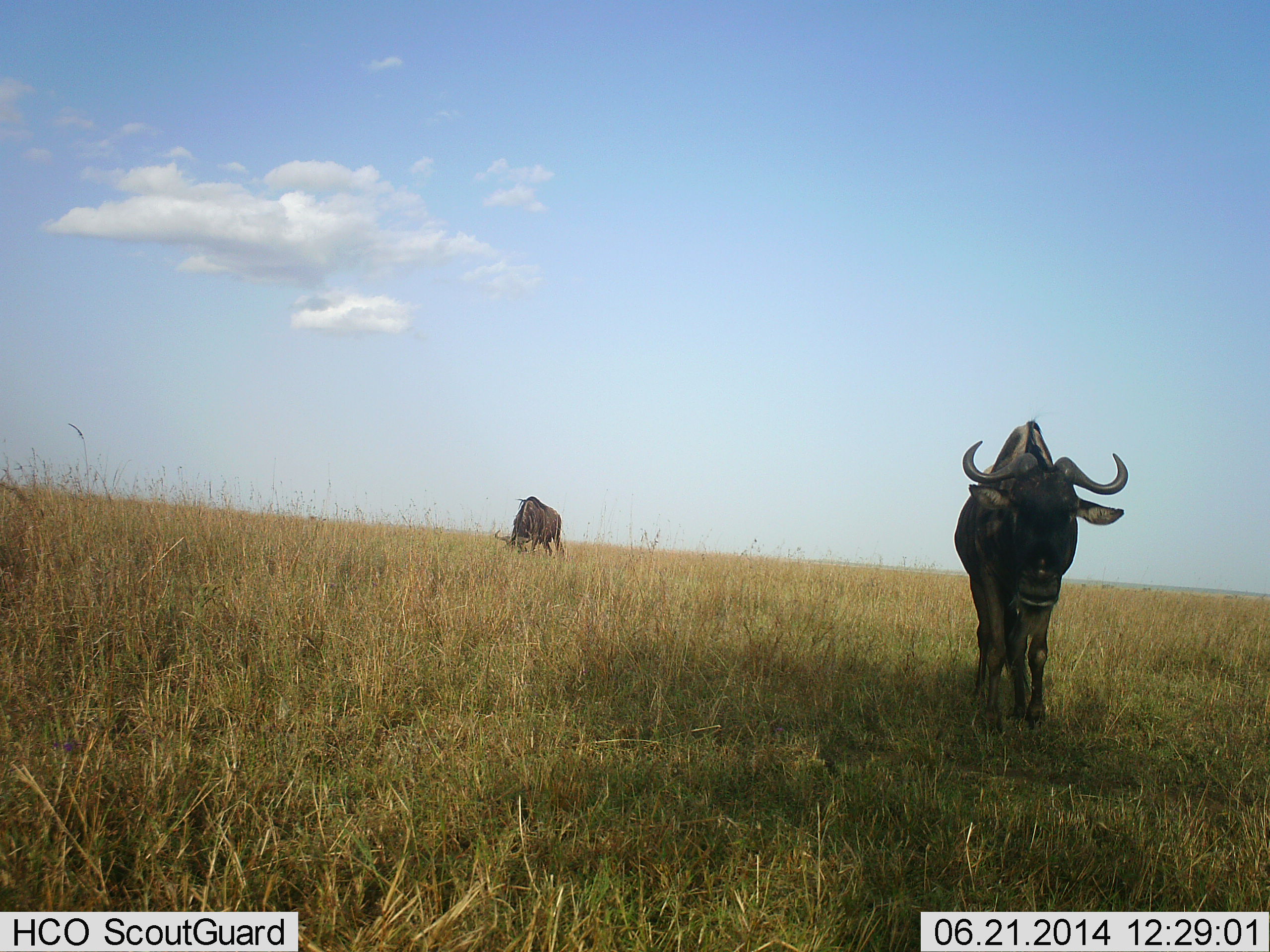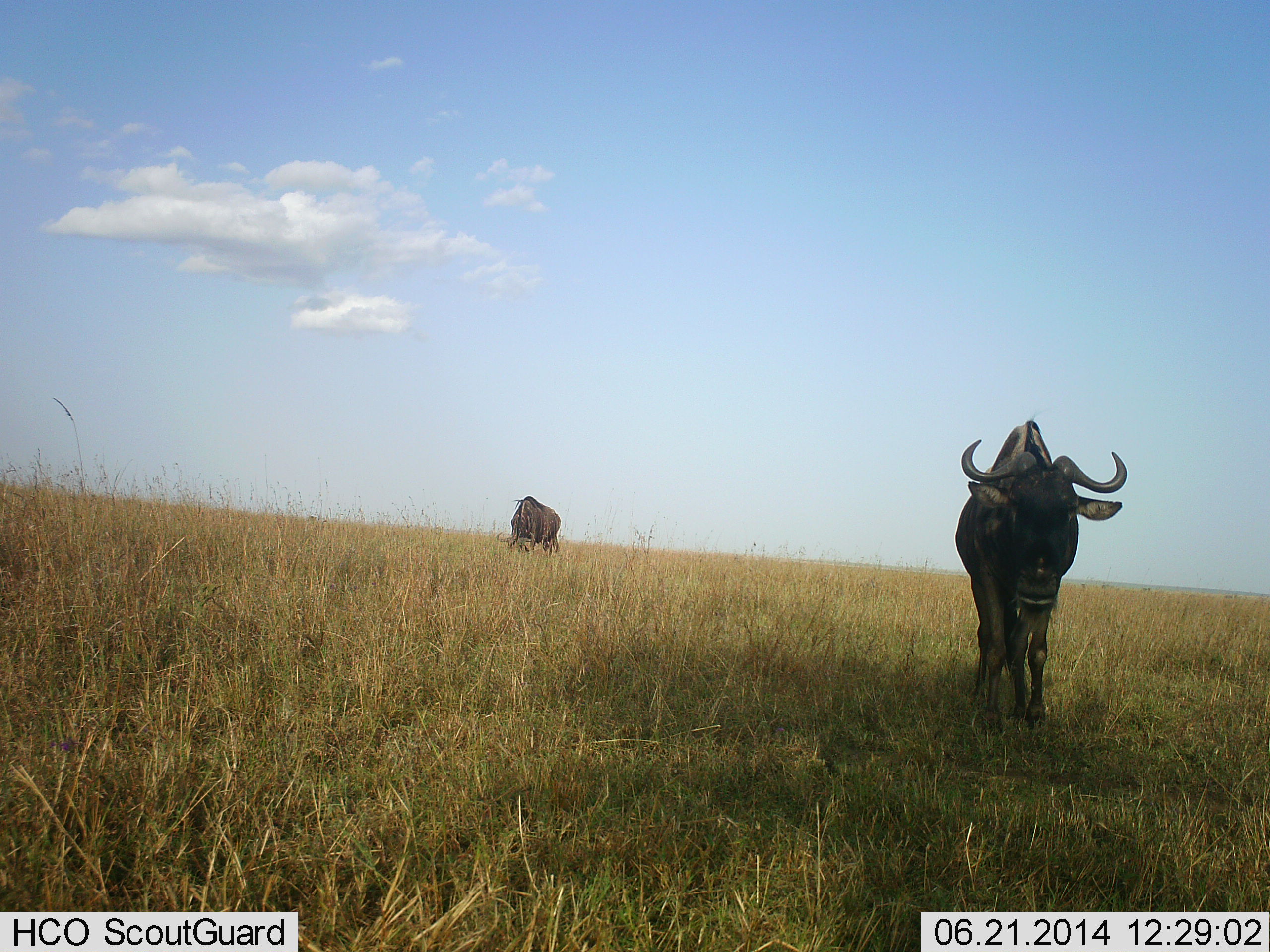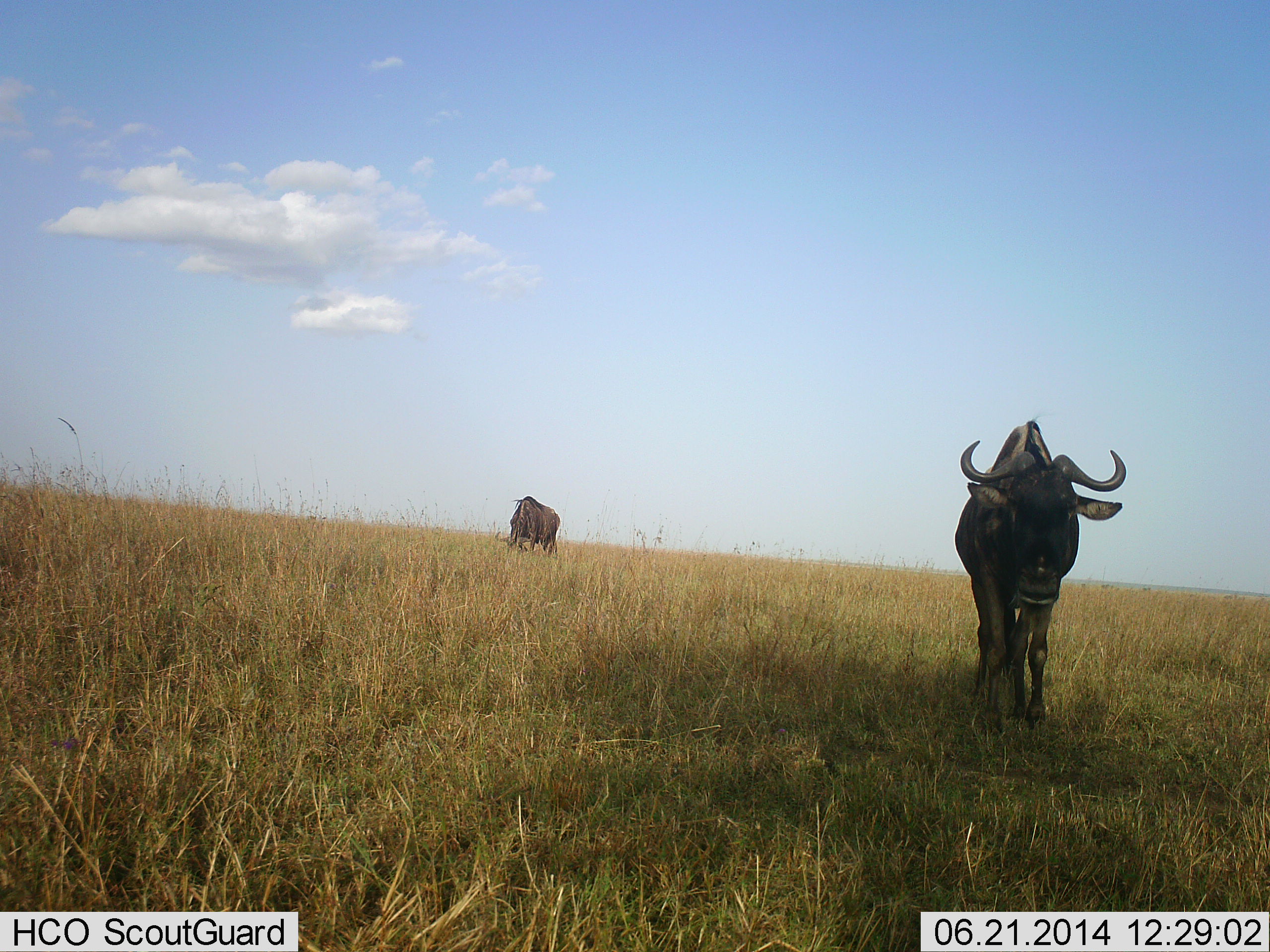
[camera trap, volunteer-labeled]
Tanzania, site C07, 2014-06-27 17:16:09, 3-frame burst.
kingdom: Animalia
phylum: Chordata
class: Mammalia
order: Artiodactyla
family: Bovidae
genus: Connochaetes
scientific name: Connochaetes taurinus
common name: blue wildebeest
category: wildebeest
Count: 2.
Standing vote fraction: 80%.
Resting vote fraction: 0%.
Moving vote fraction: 30%.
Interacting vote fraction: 0%.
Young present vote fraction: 0%.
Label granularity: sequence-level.